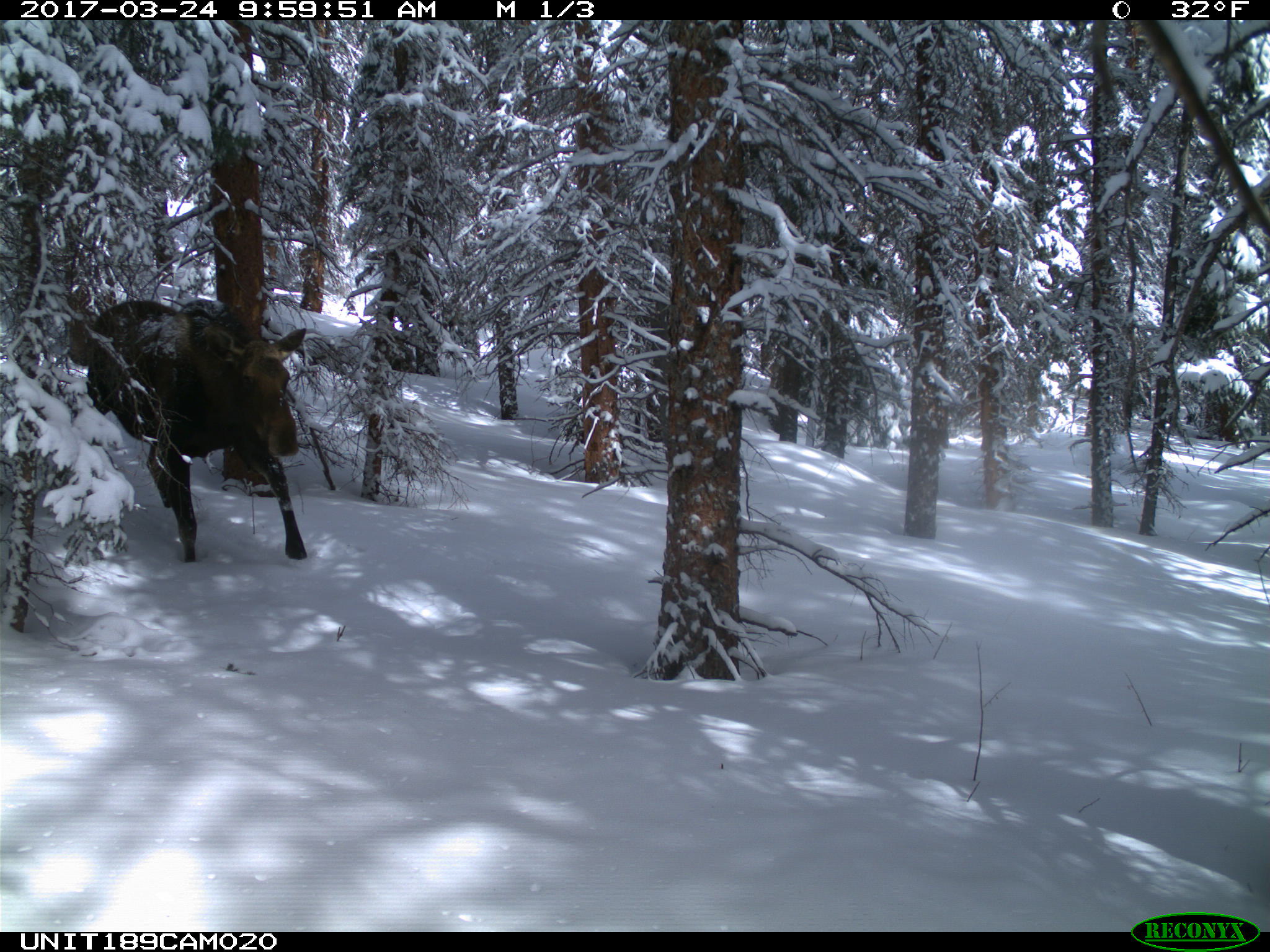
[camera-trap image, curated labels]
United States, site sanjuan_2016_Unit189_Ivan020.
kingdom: Animalia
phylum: Chordata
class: Mammalia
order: Artiodactyla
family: Cervidae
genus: Alces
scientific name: Alces alces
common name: moose